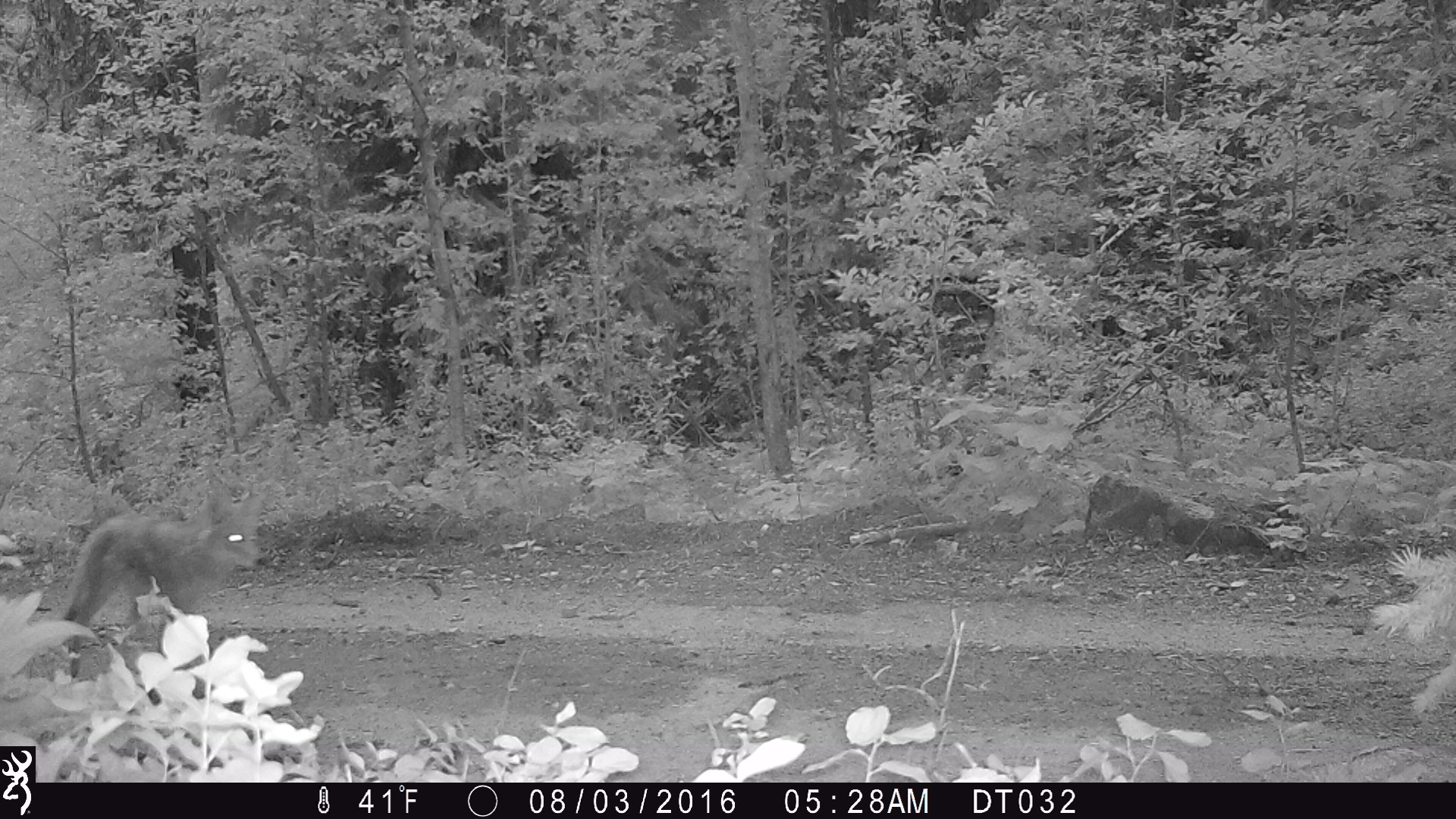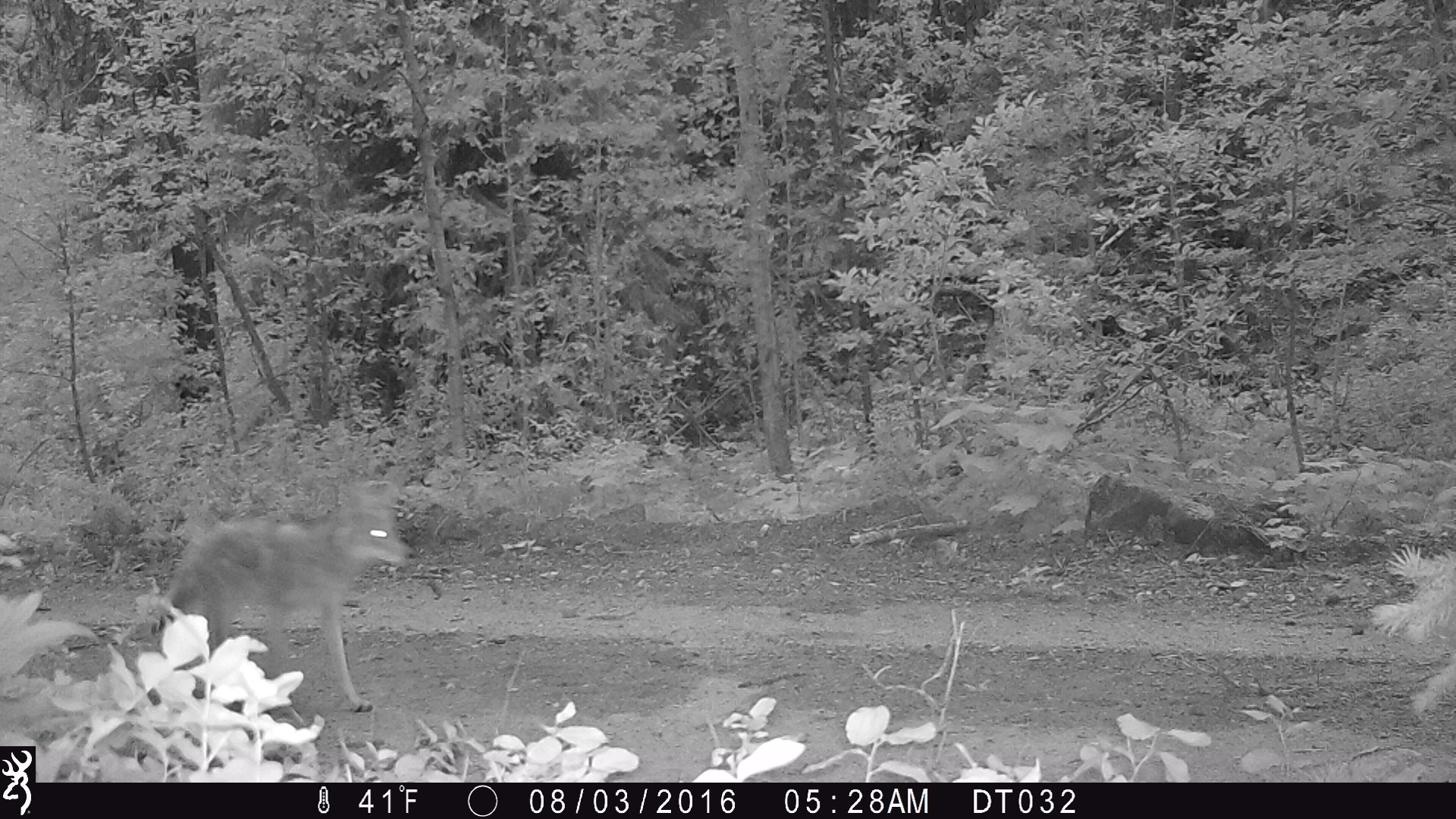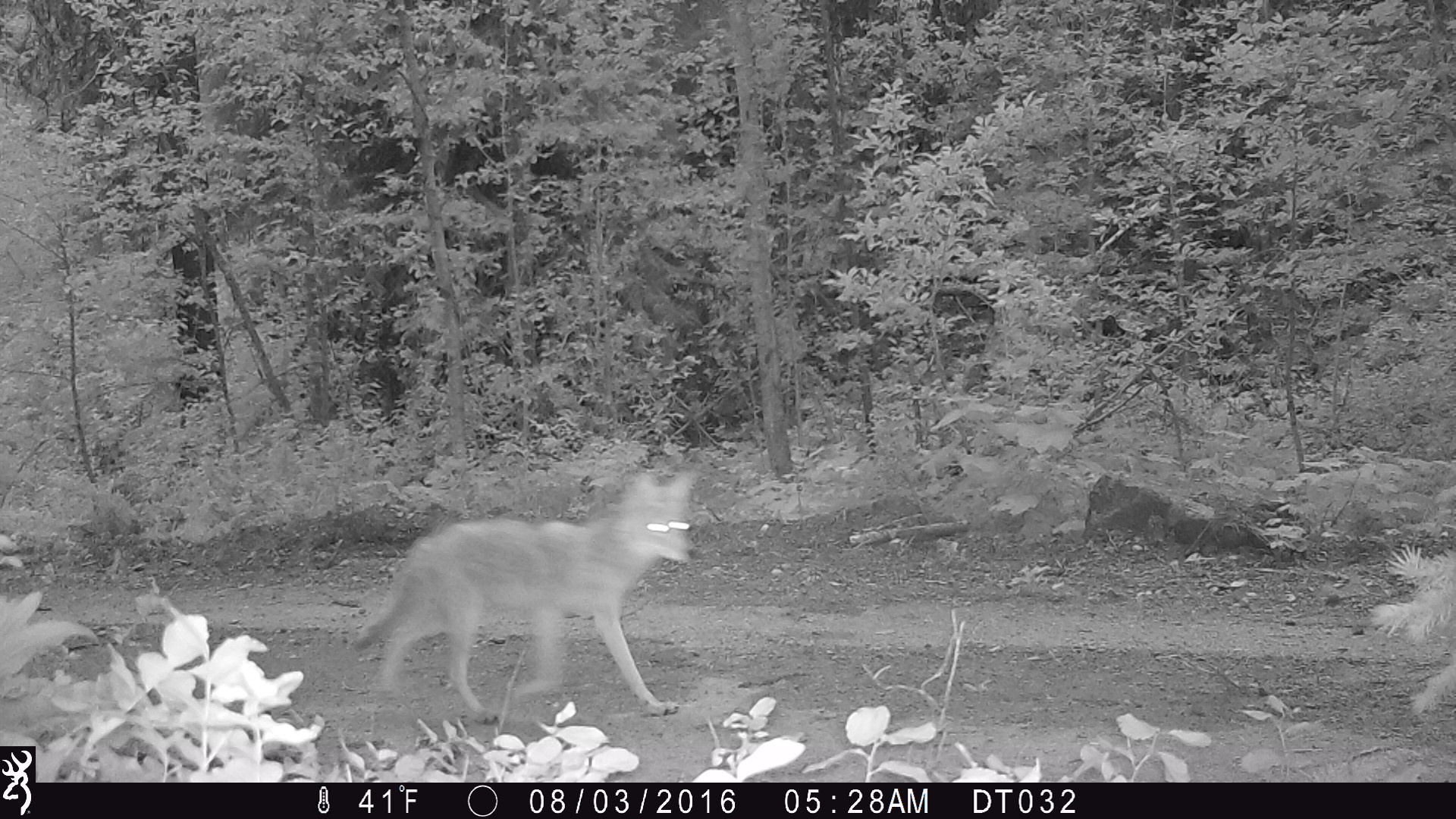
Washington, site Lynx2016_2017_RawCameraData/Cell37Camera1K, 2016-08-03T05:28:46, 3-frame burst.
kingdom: Animalia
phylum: Chordata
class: Mammalia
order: Carnivora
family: Canidae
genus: Canis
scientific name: Canis latrans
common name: coyote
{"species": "Canis latrans (coyote)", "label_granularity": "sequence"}